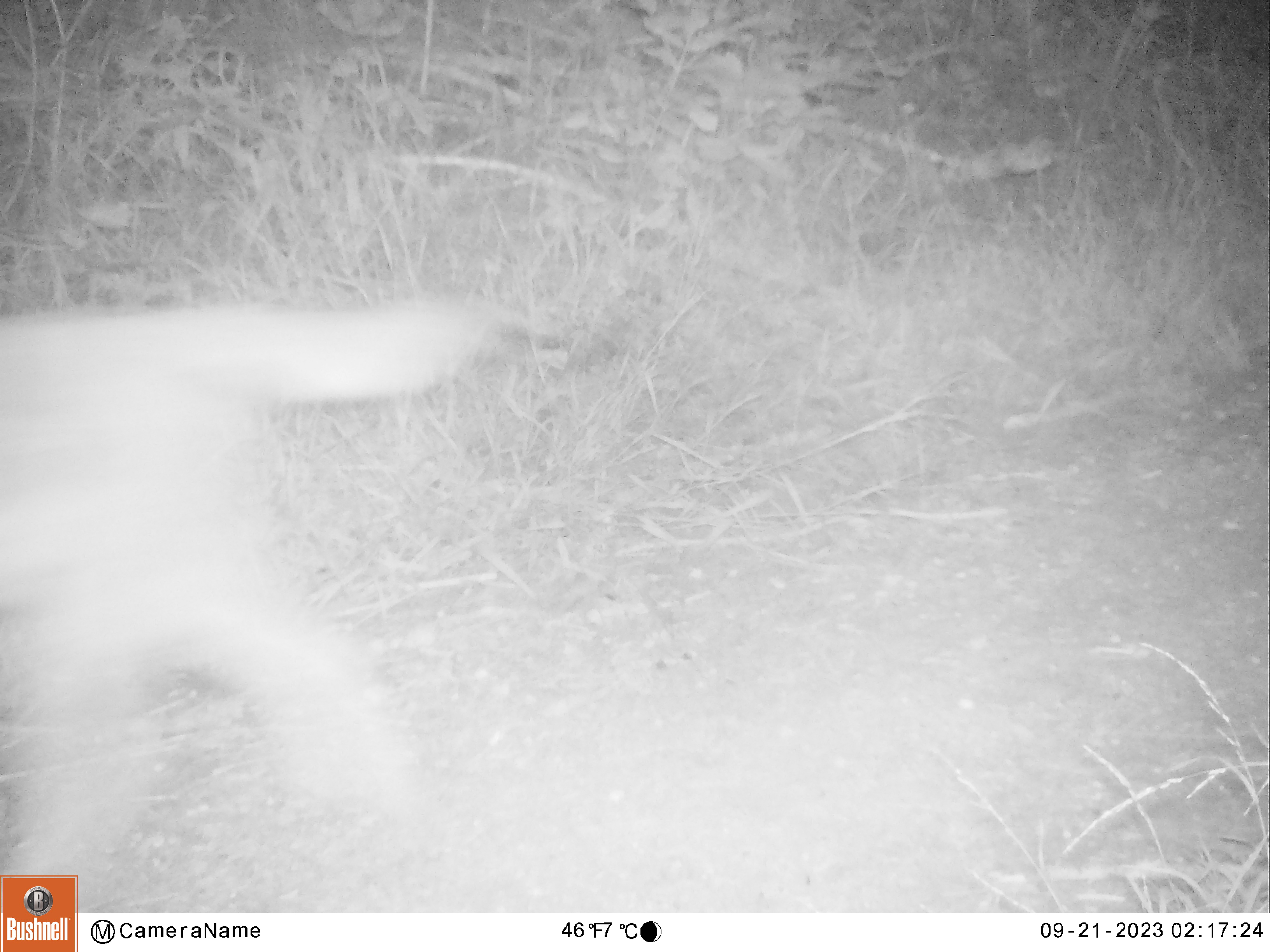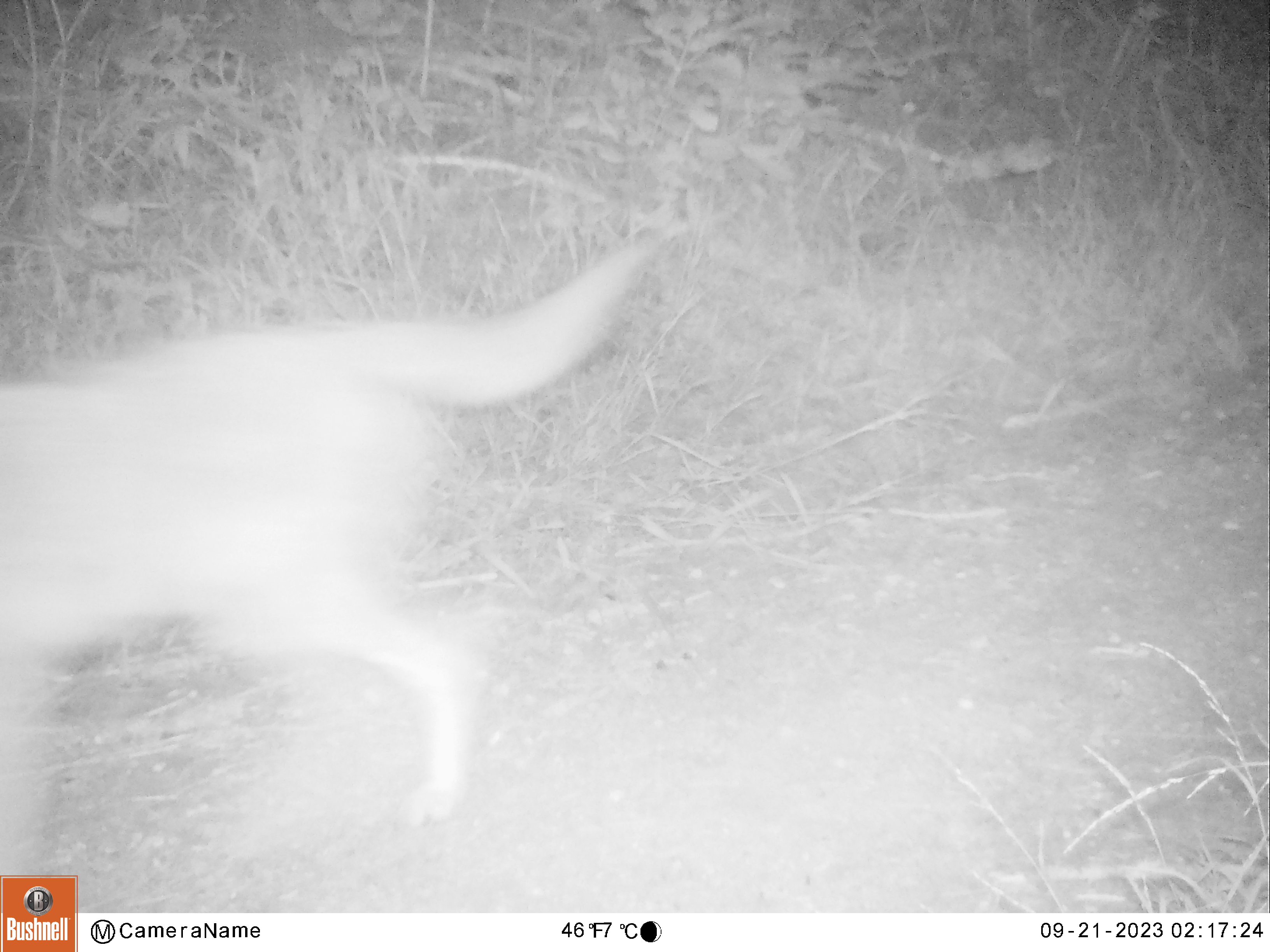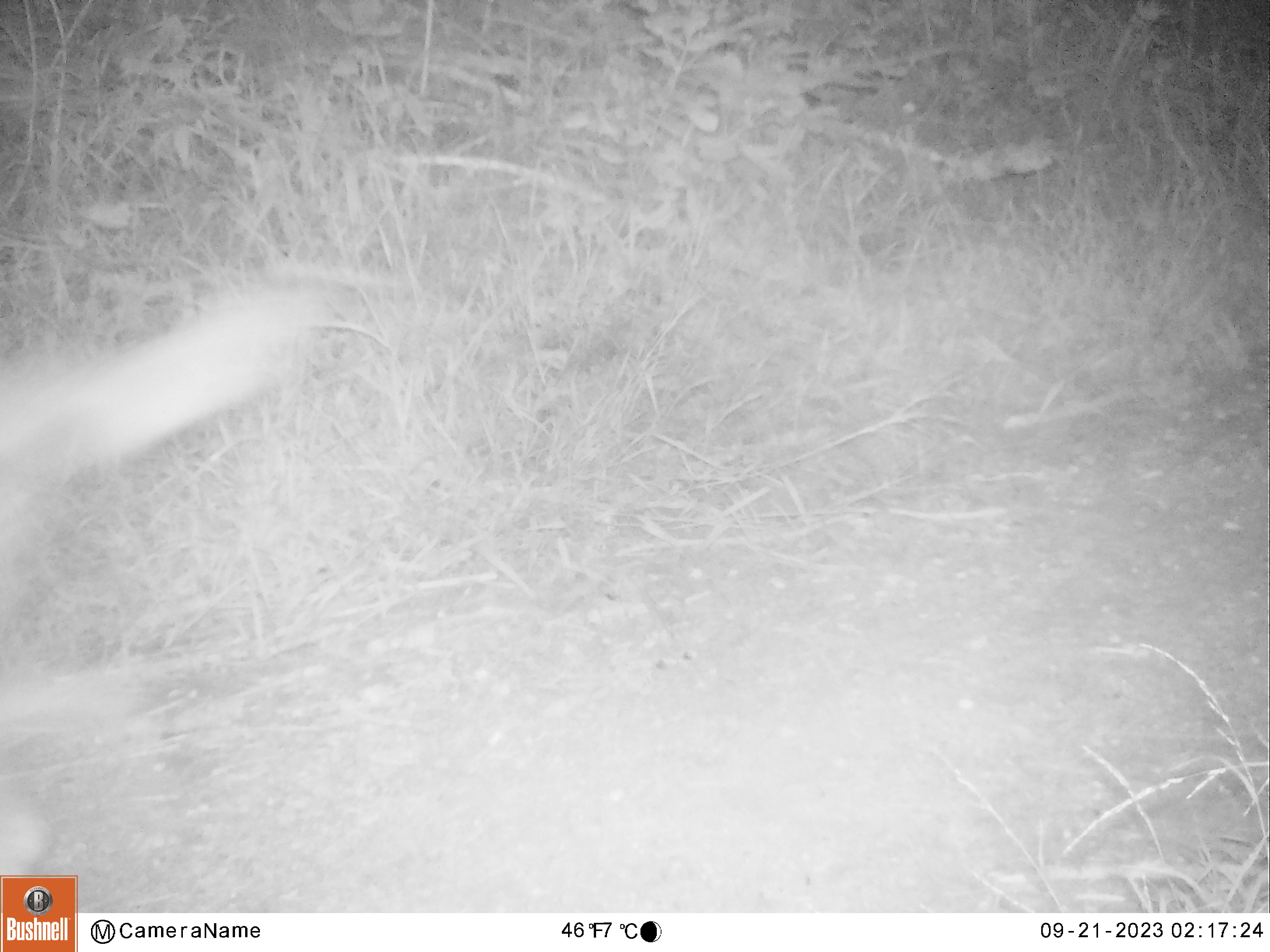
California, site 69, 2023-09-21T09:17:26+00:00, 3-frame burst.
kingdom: Animalia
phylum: Chordata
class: Mammalia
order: Carnivora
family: Canidae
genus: Canis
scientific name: Canis latrans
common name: coyote